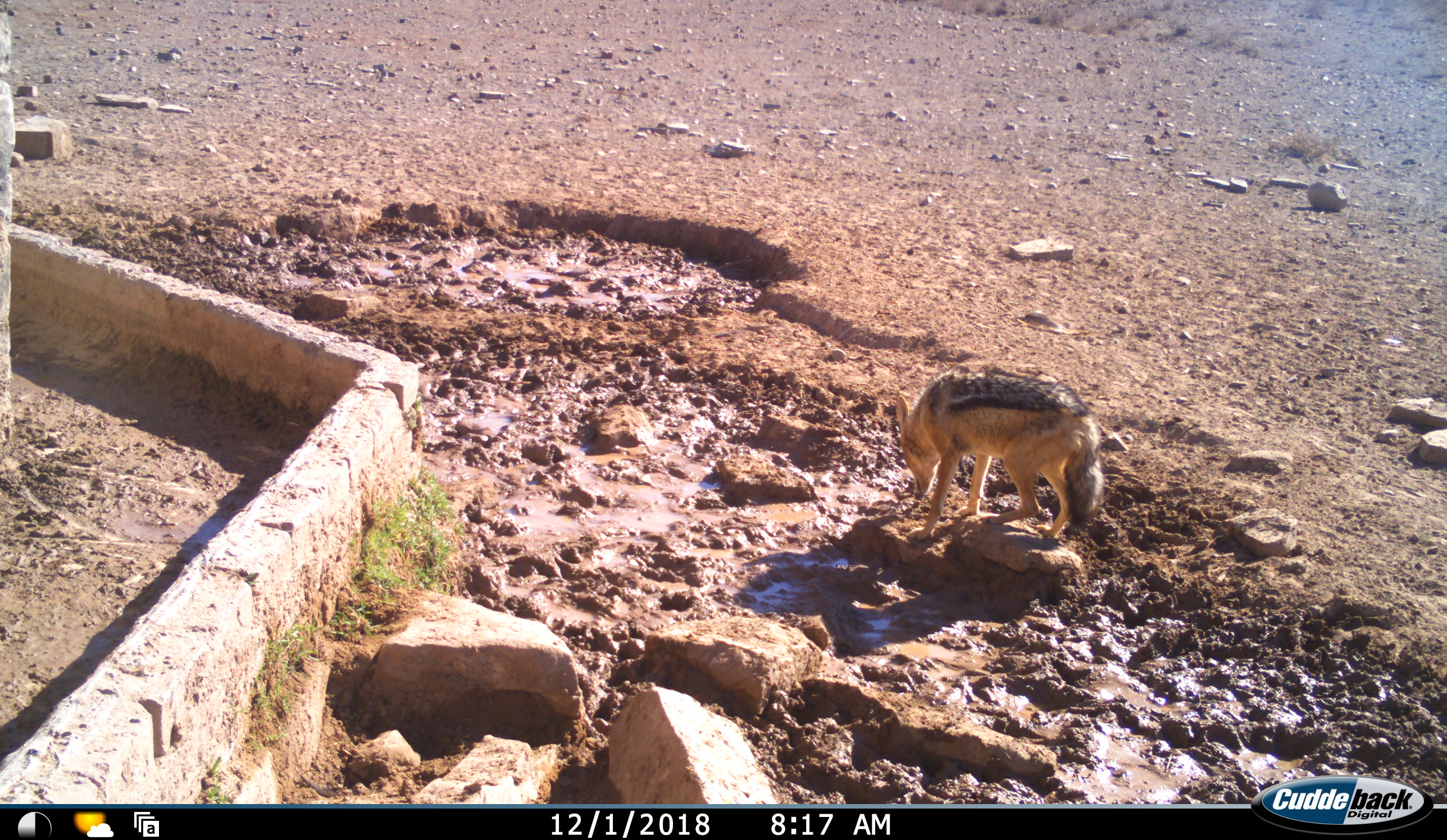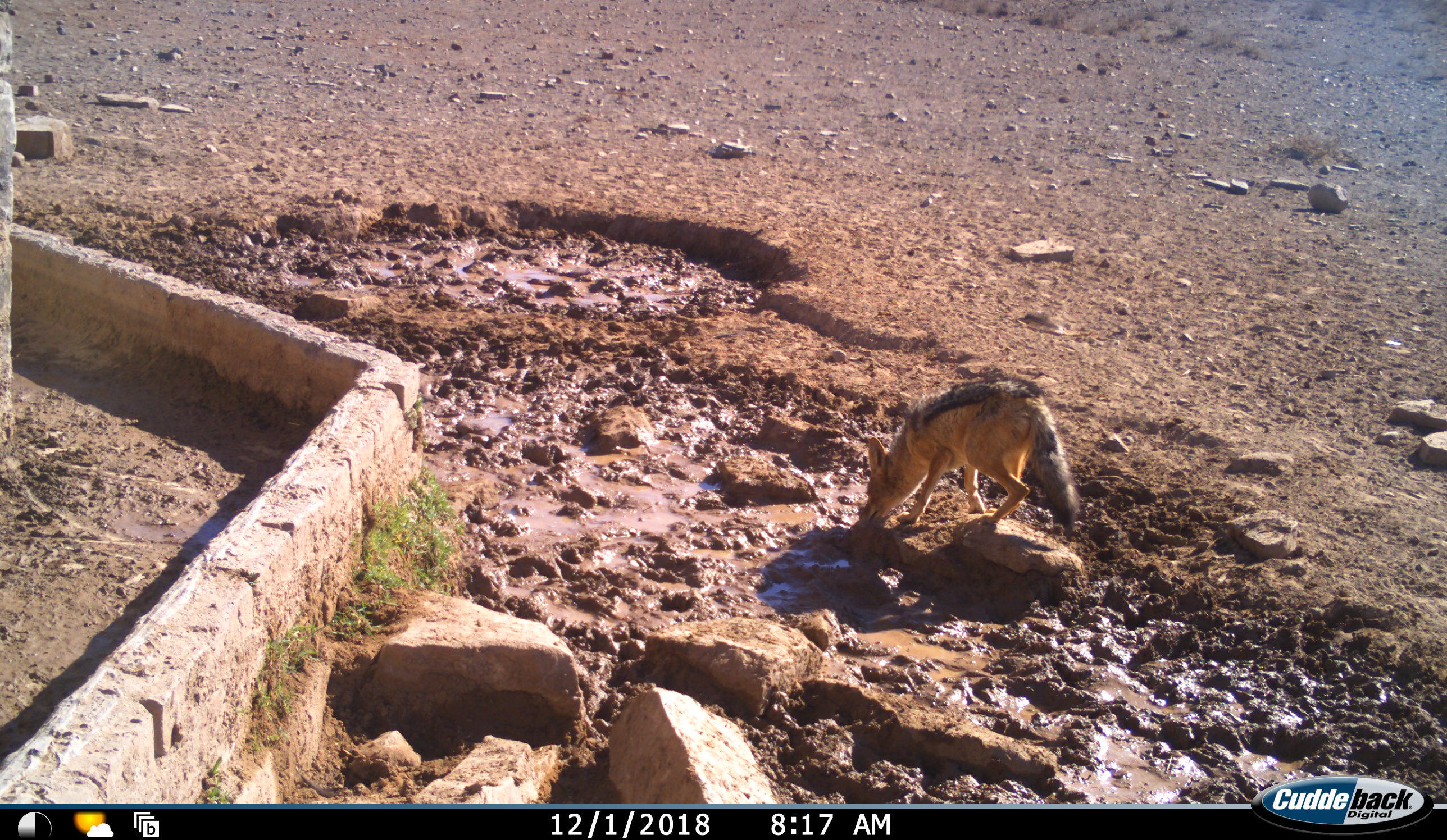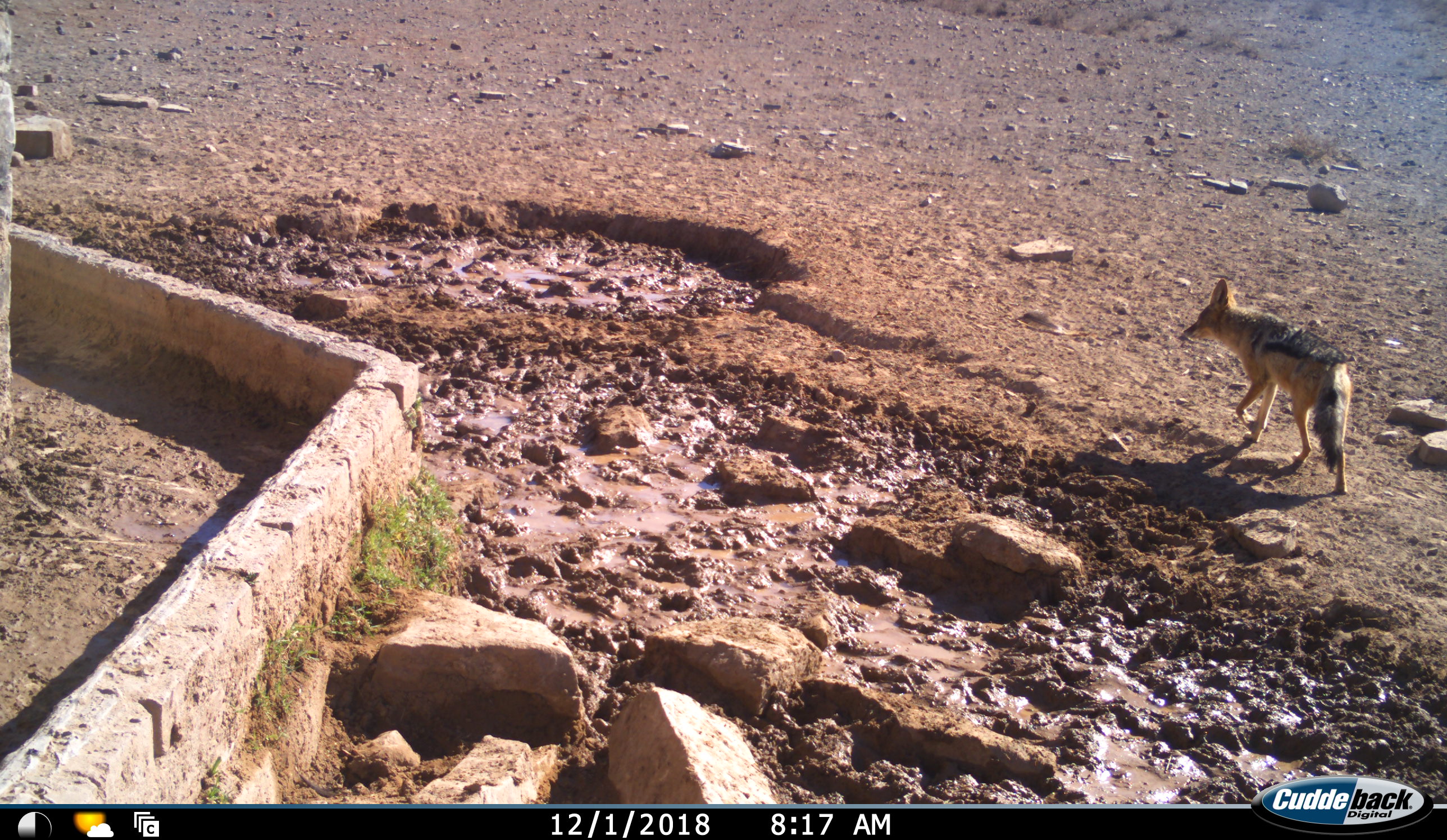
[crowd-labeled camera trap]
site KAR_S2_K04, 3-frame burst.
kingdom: Animalia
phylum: Chordata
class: Mammalia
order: Carnivora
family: Canidae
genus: Lupulella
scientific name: Lupulella mesomelas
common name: black-backed jackal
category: jackalblackbacked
Jackalblackbacked (black-backed jackal) (Lupulella mesomelas), count 1. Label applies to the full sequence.